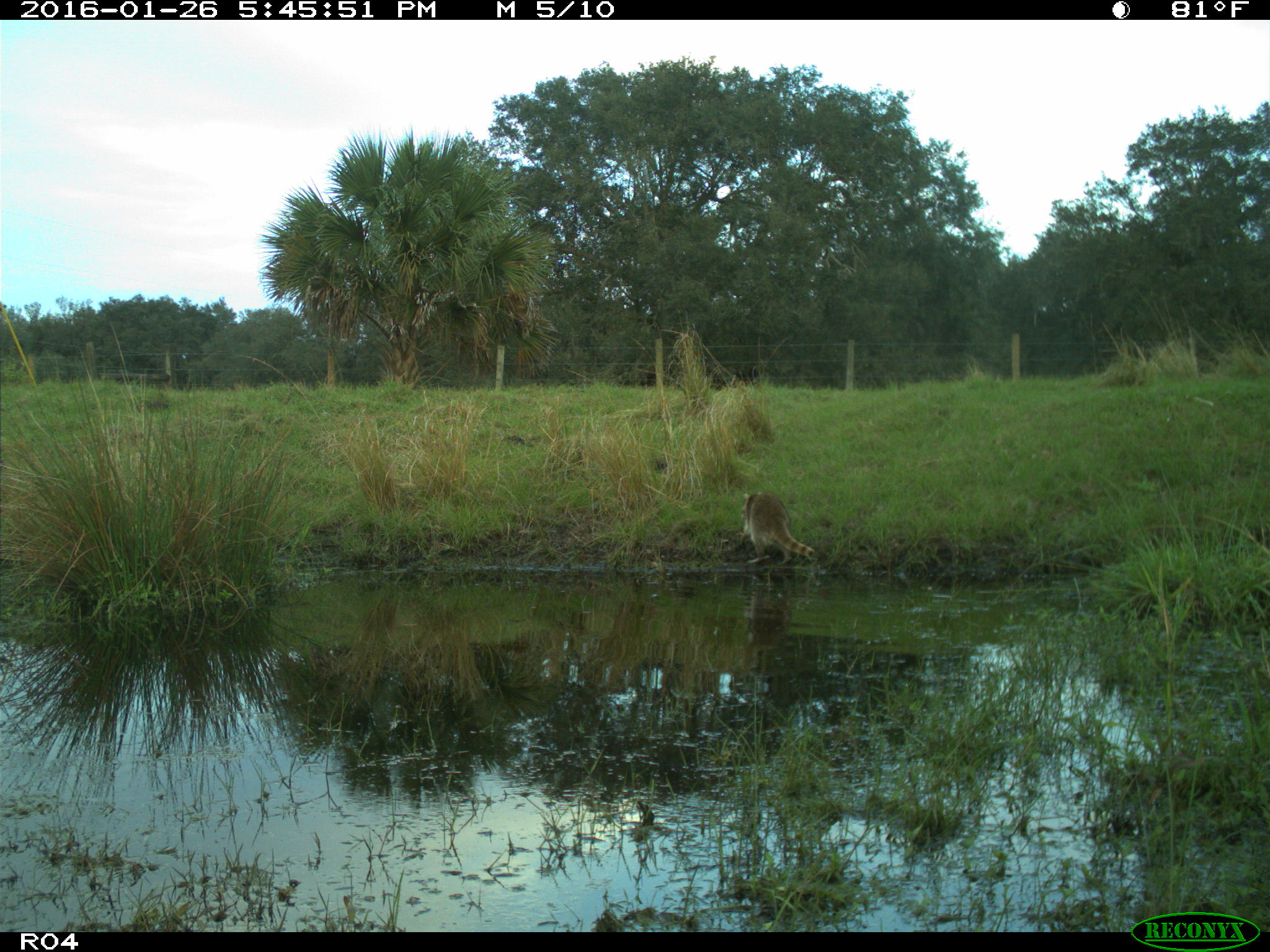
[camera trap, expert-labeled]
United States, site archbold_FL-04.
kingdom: Animalia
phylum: Chordata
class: Mammalia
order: Carnivora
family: Procyonidae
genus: Procyon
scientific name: Procyon lotor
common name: common raccoon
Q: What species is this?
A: Procyon lotor (common raccoon).